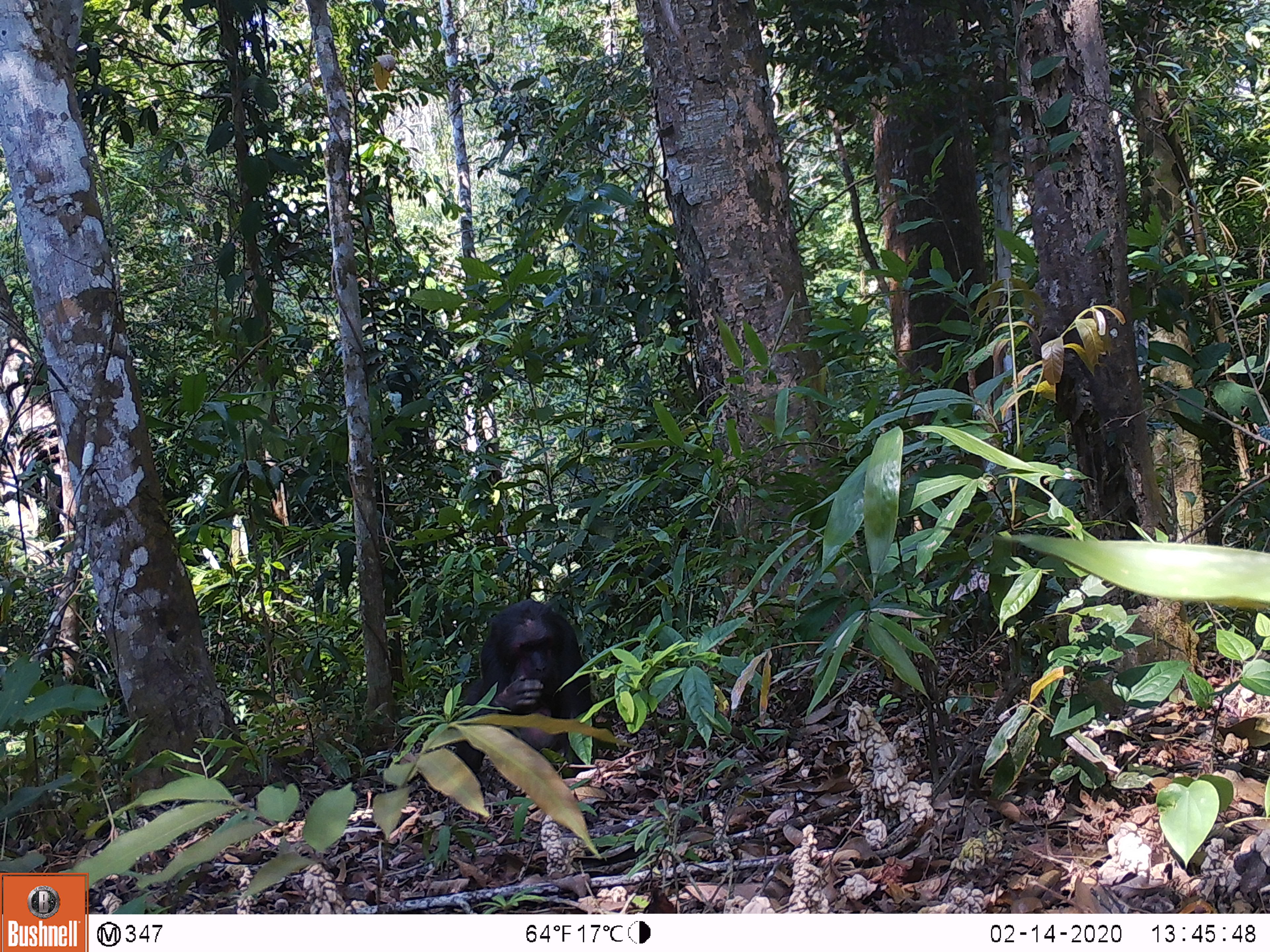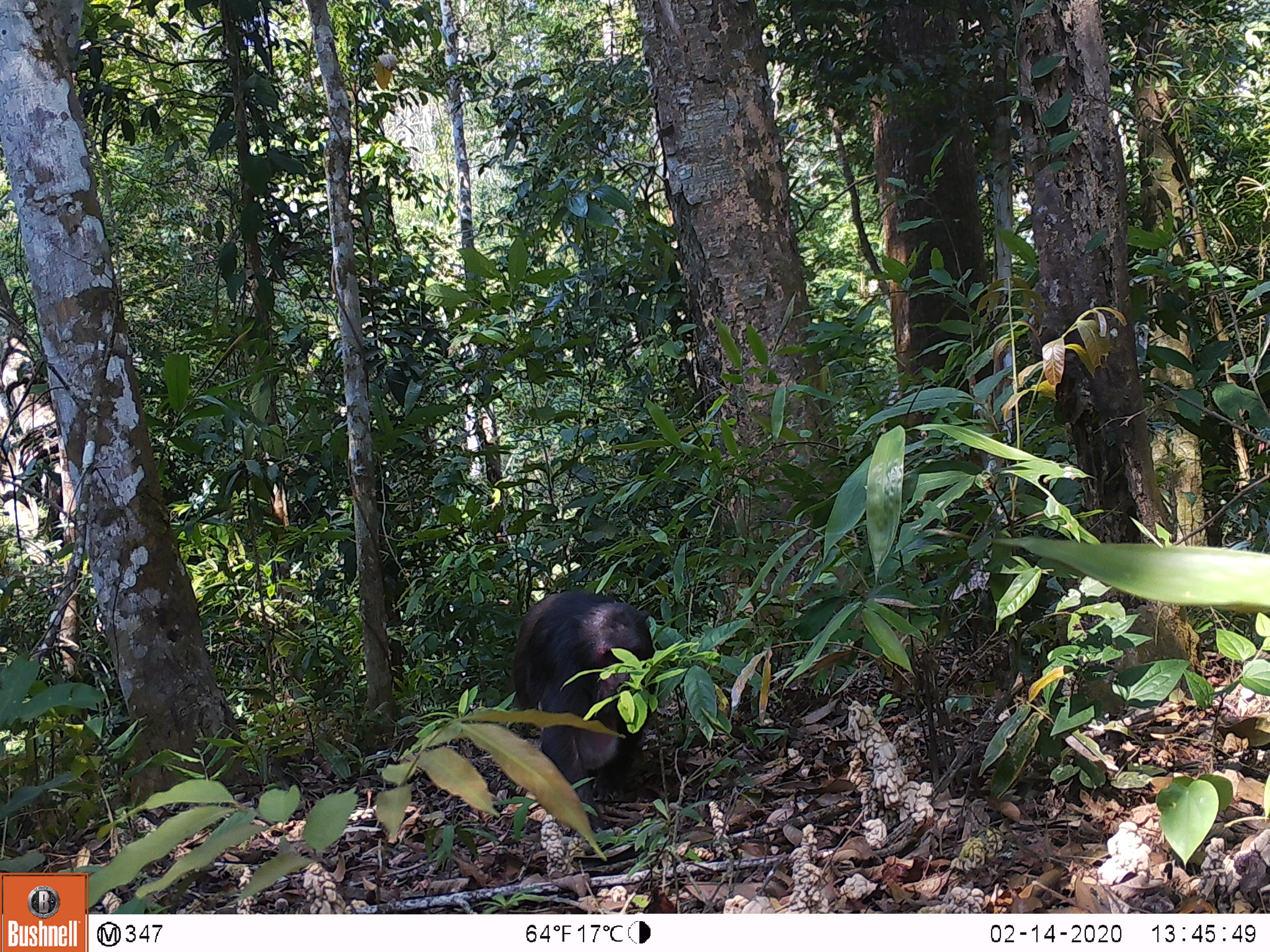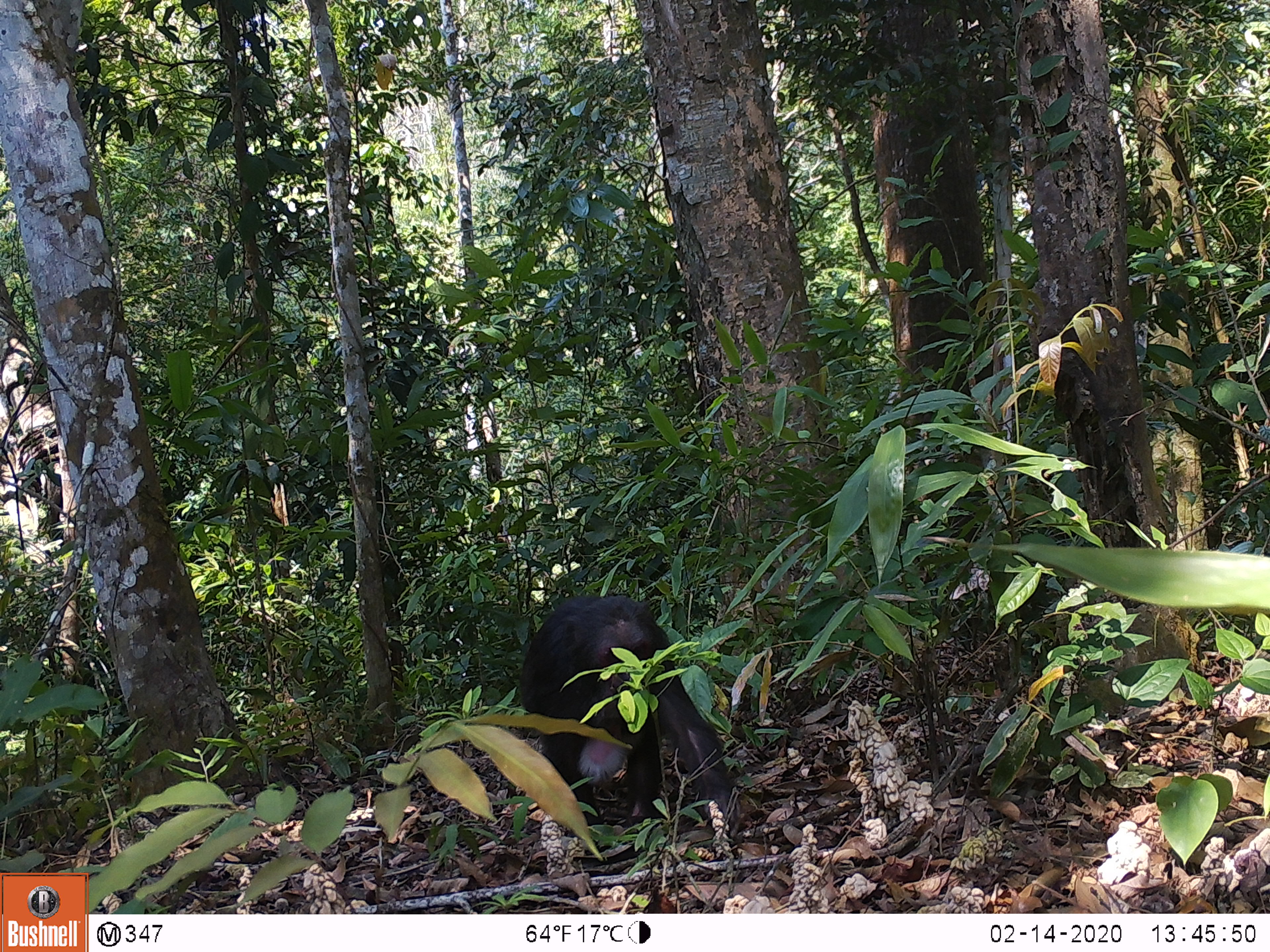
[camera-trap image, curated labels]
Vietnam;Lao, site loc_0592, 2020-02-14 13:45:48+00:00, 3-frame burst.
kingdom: Animalia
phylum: Chordata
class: Mammalia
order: Primates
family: Cercopithecidae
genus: Macaca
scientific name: Macaca arctoides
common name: stump-tailed macaque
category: stump tailed macaque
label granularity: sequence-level